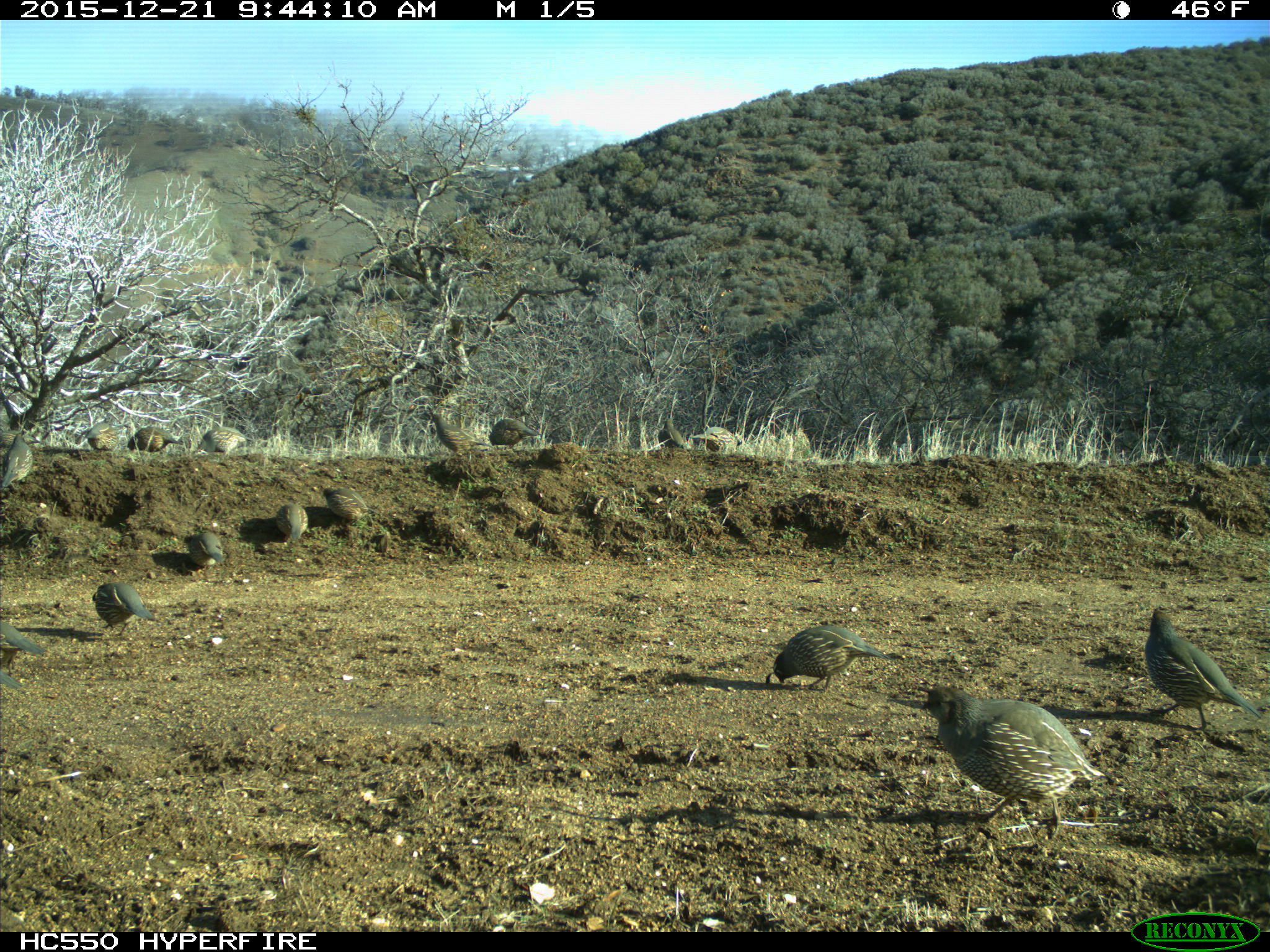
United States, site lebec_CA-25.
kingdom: Animalia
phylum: Chordata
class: Aves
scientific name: Aves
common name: birds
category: unidentified bird